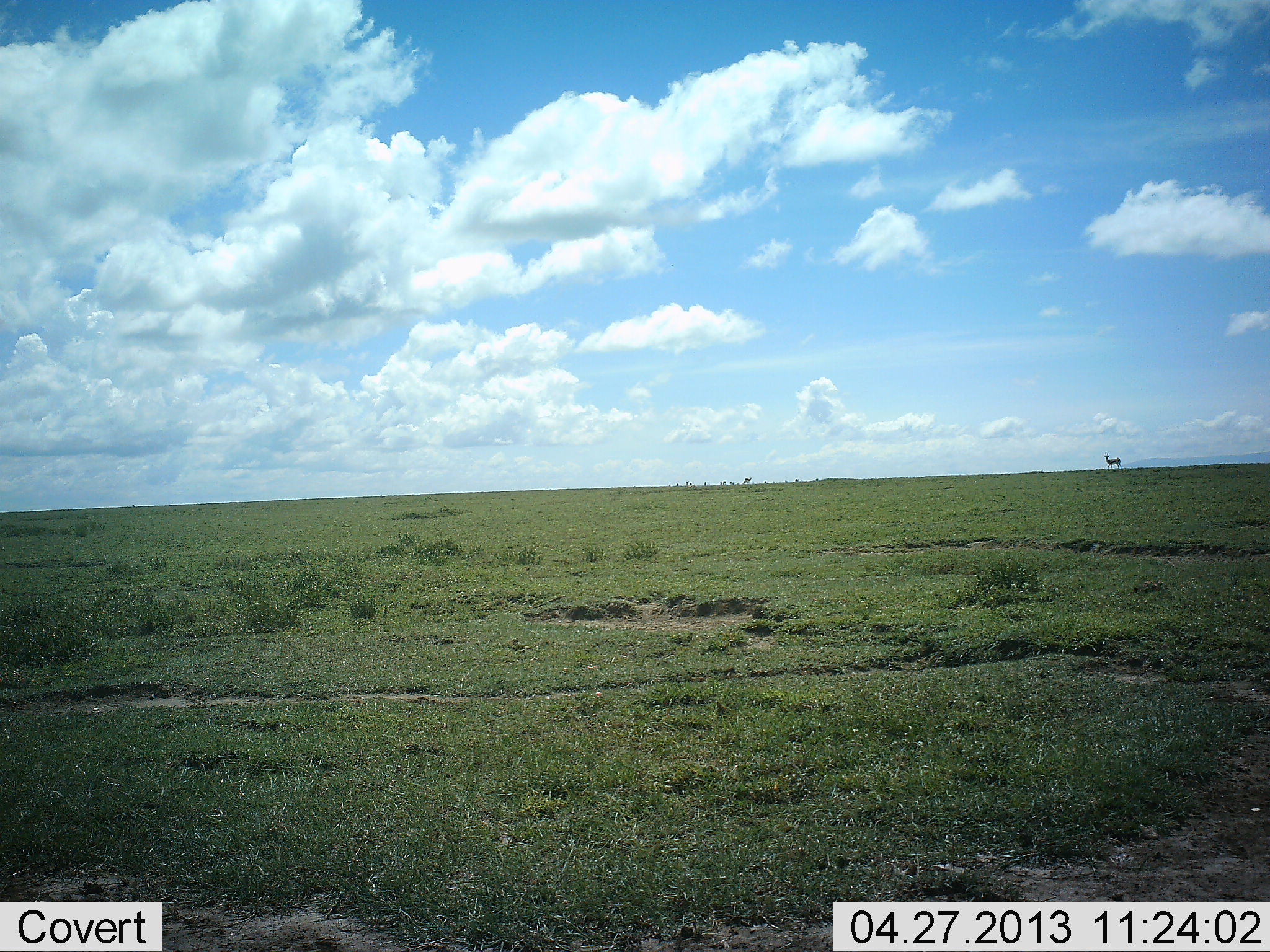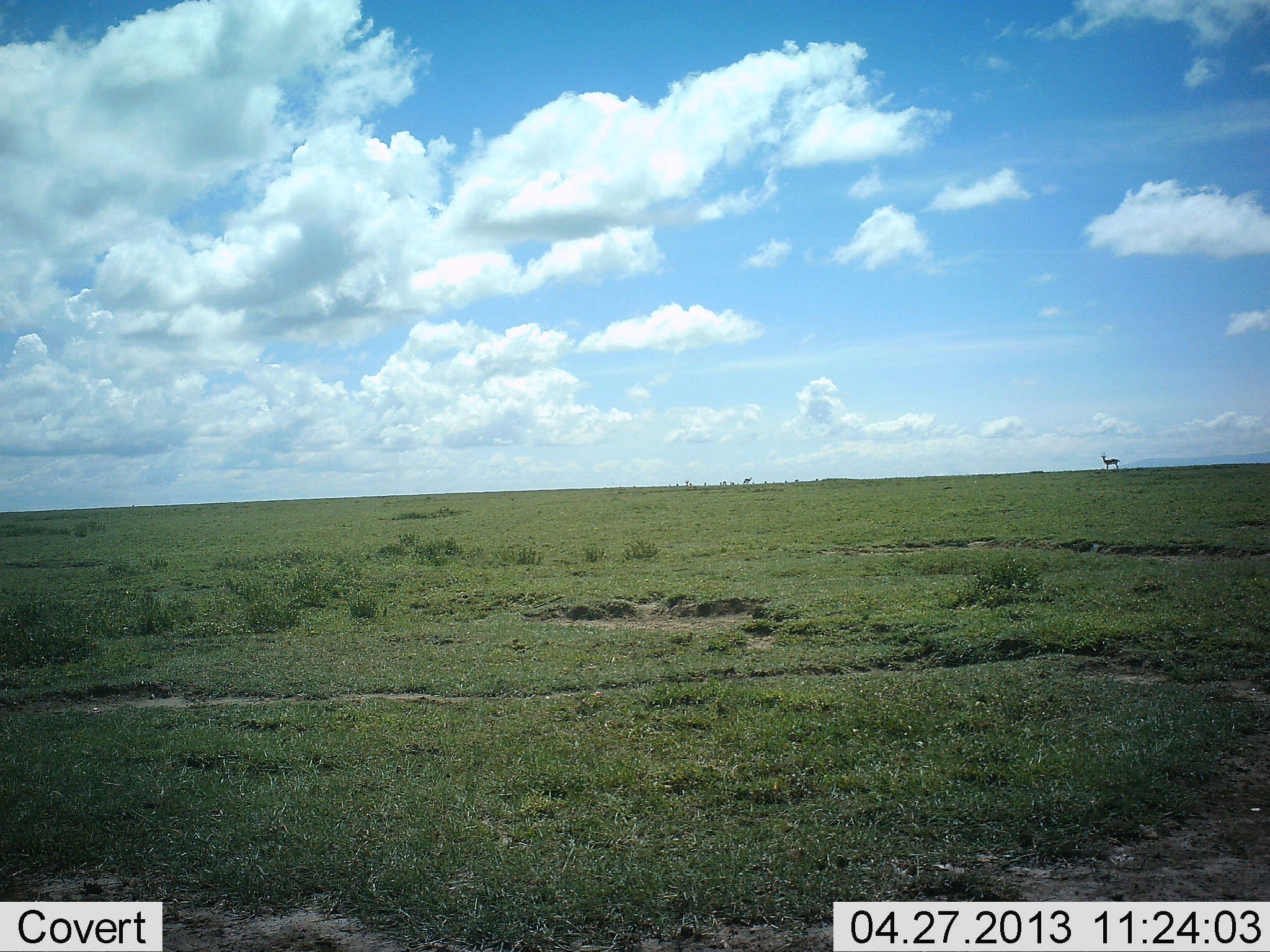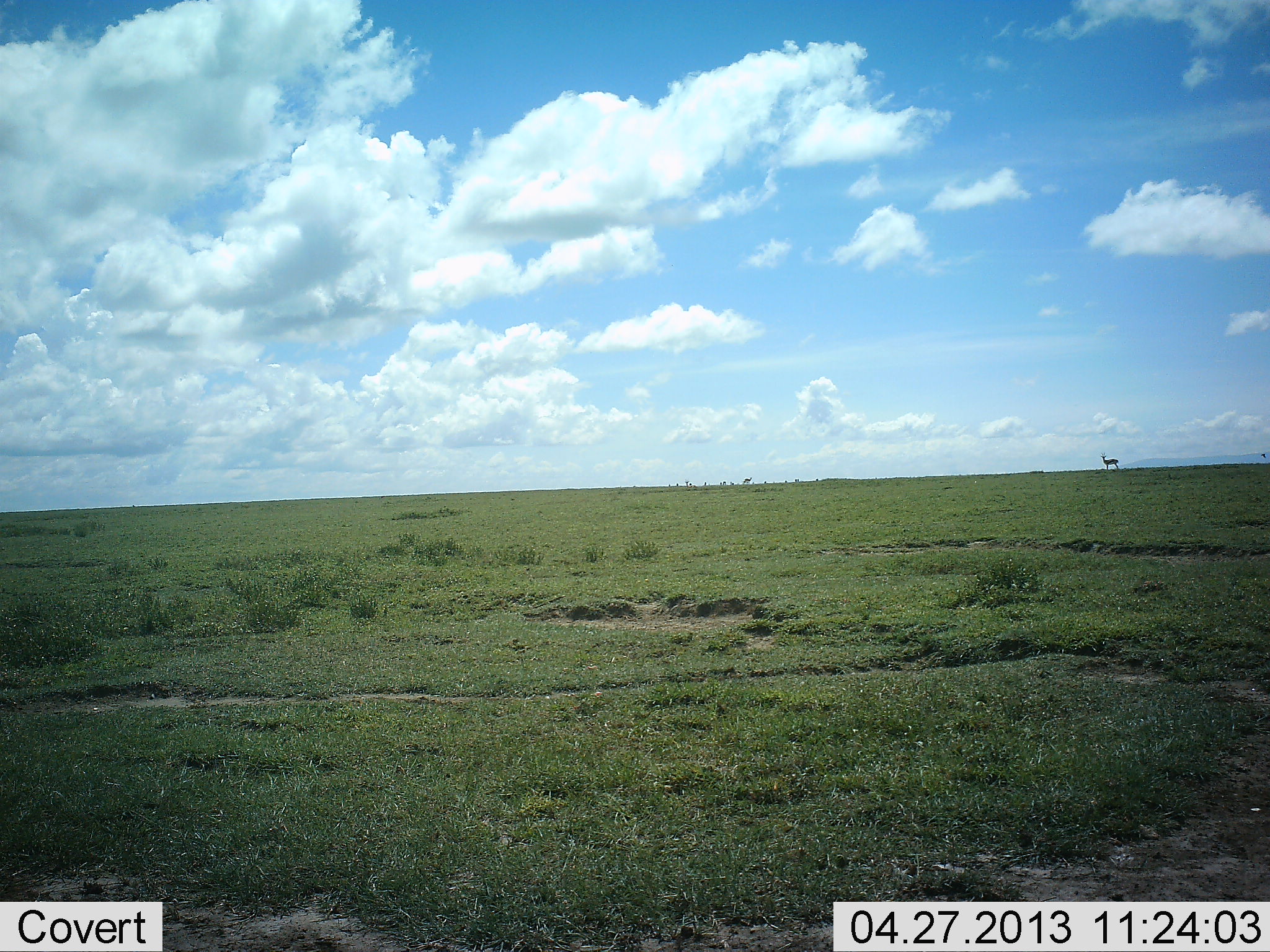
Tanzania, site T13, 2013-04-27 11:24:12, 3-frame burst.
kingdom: Animalia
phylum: Chordata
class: Mammalia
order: Artiodactyla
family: Bovidae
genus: Nanger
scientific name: Nanger granti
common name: grant's gazelle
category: gazellegrants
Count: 1.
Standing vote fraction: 75%.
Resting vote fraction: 0%.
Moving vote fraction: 25%.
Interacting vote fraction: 0%.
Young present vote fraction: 0%.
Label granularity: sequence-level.